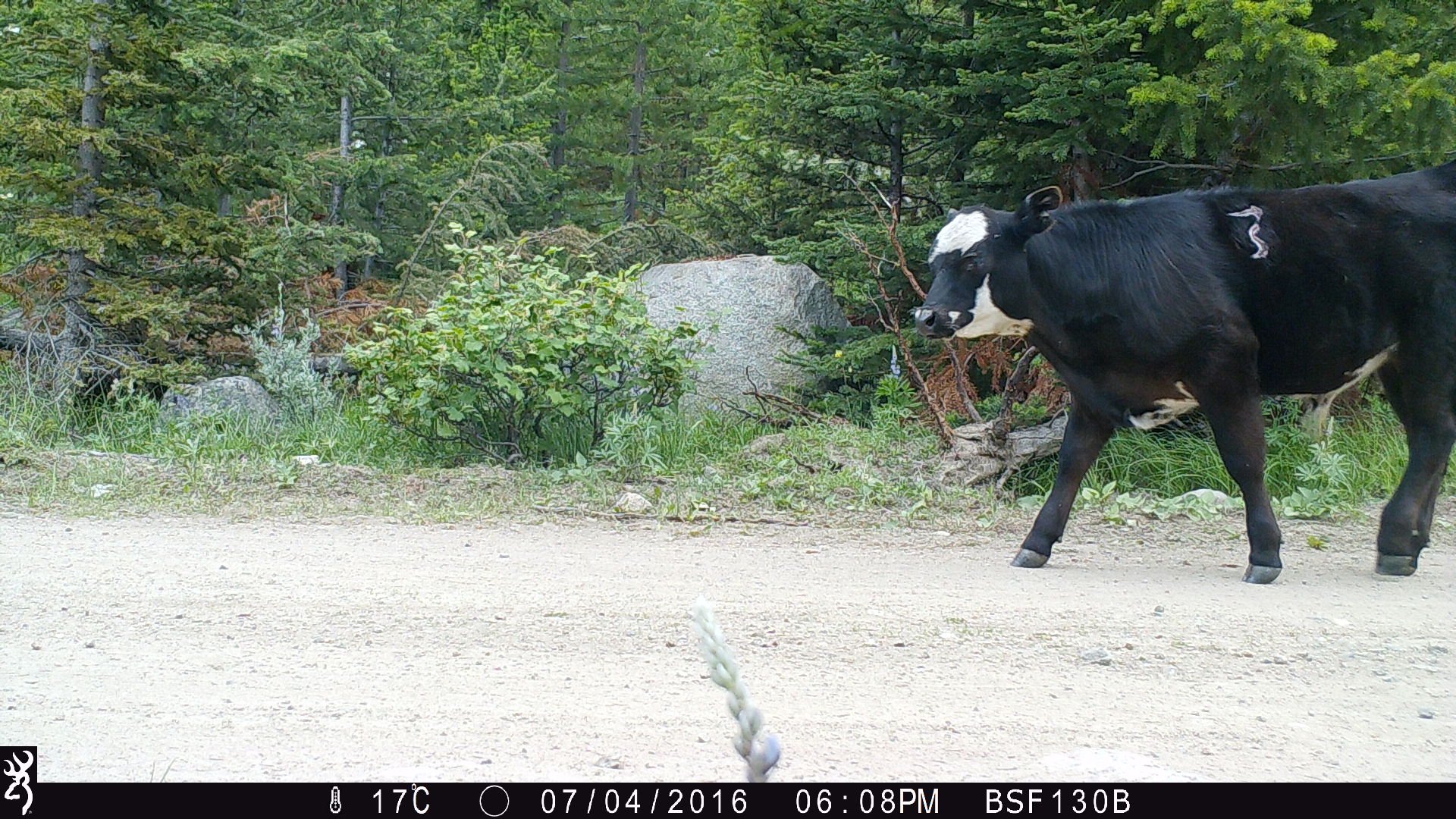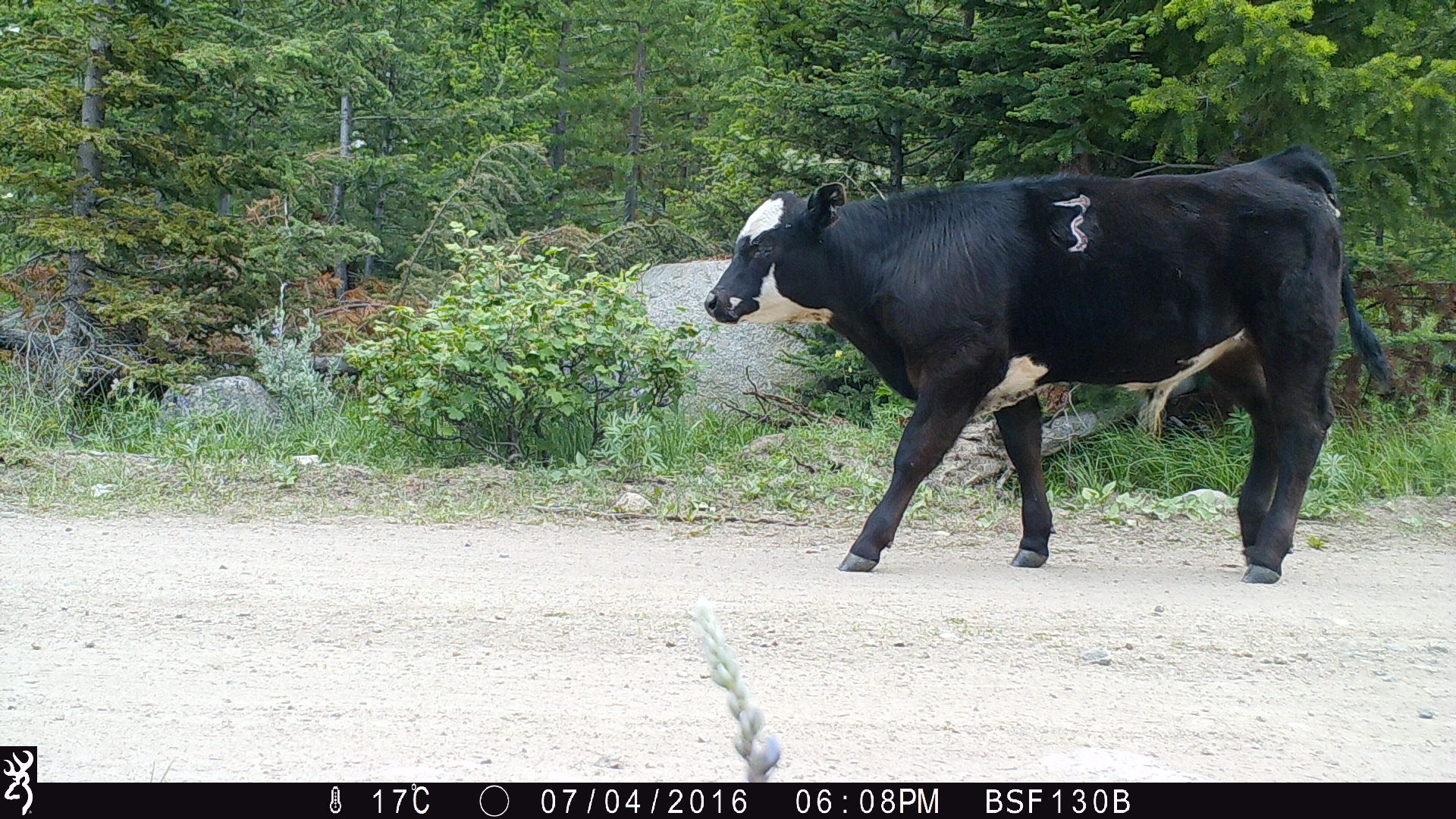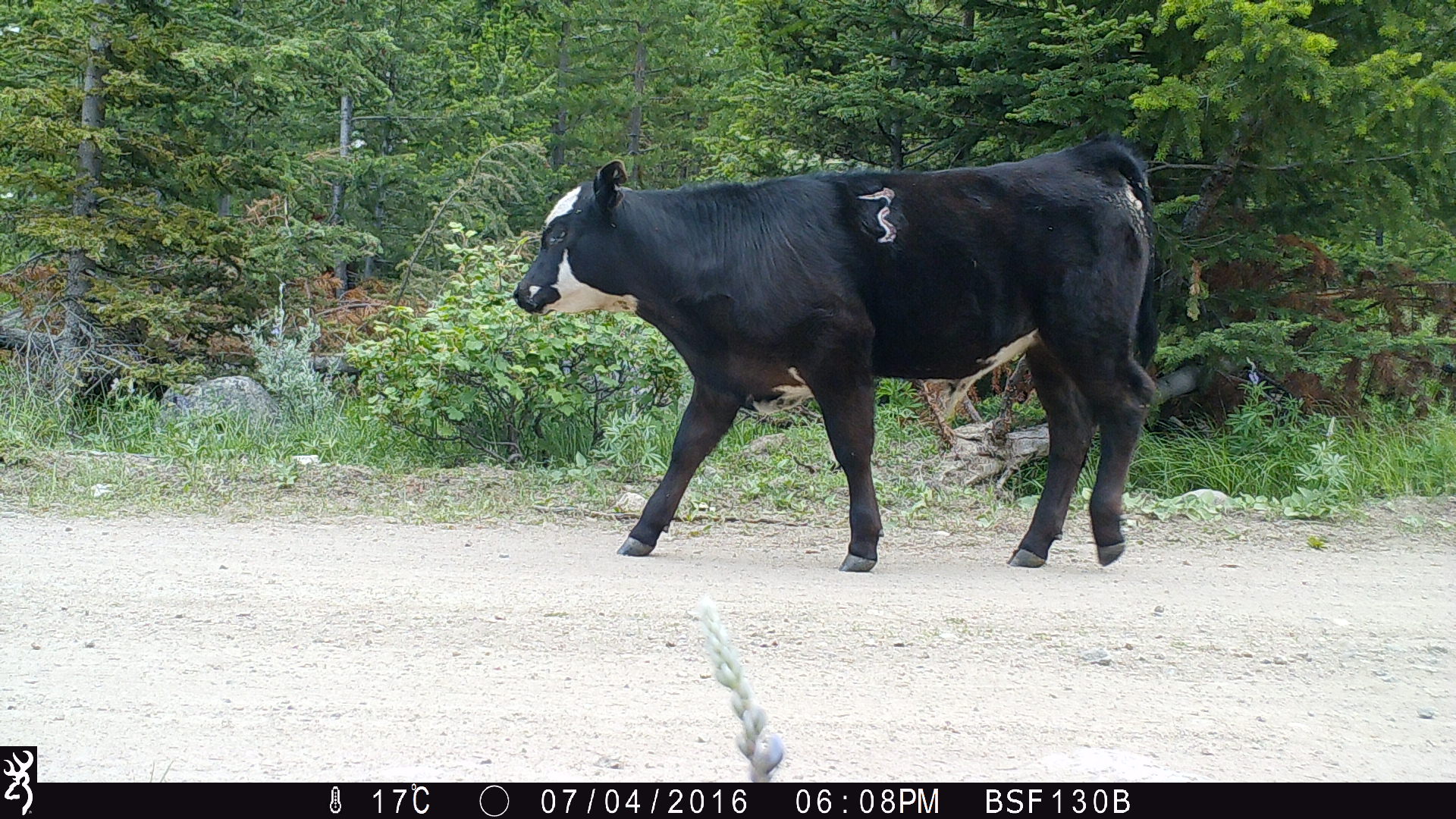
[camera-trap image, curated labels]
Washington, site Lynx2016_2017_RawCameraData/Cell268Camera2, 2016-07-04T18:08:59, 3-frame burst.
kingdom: Animalia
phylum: Chordata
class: Mammalia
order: Artiodactyla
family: Bovidae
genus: Bos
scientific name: Bos taurus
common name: domestic cattle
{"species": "domestic cattle (Bos taurus)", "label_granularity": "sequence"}